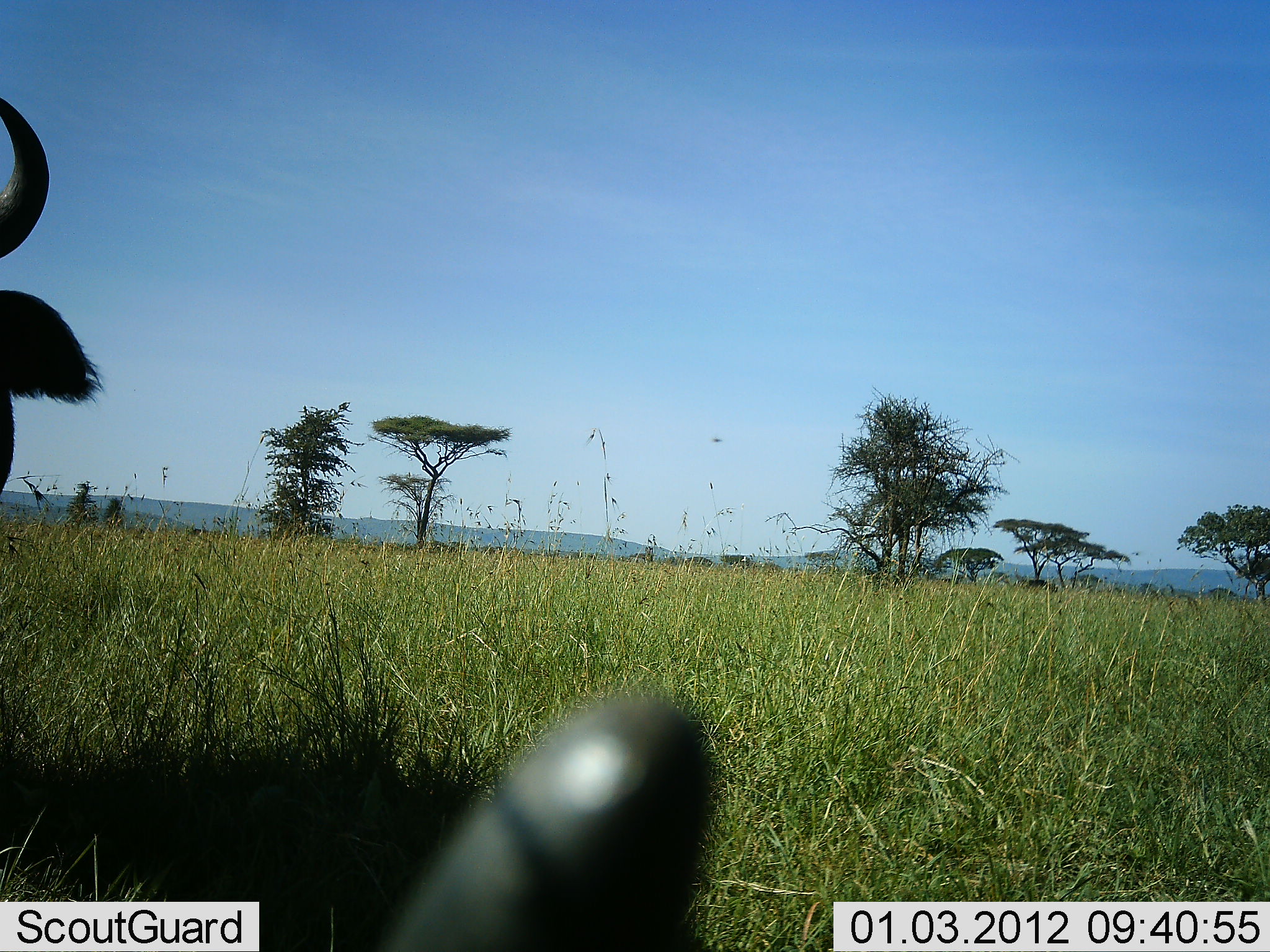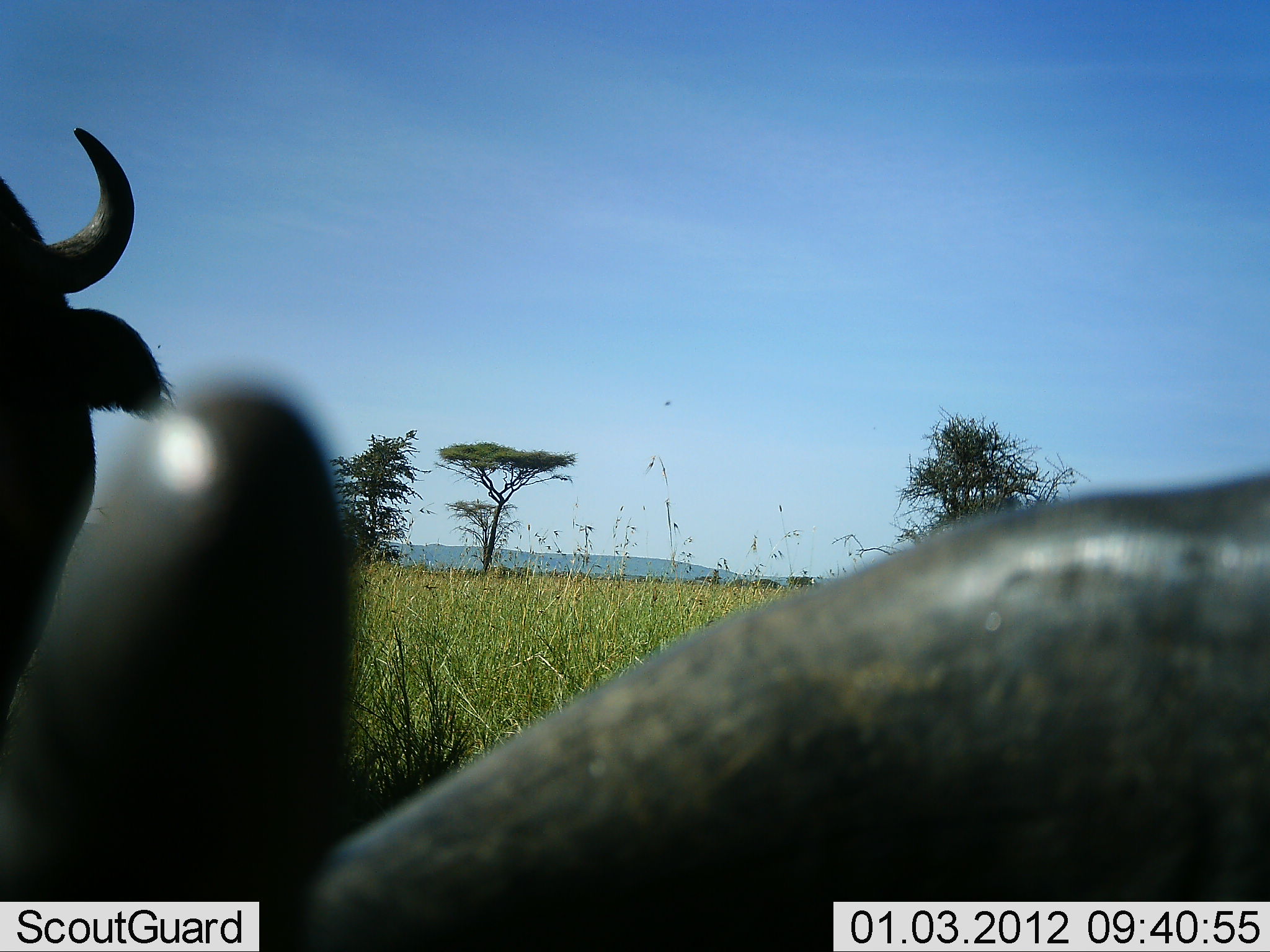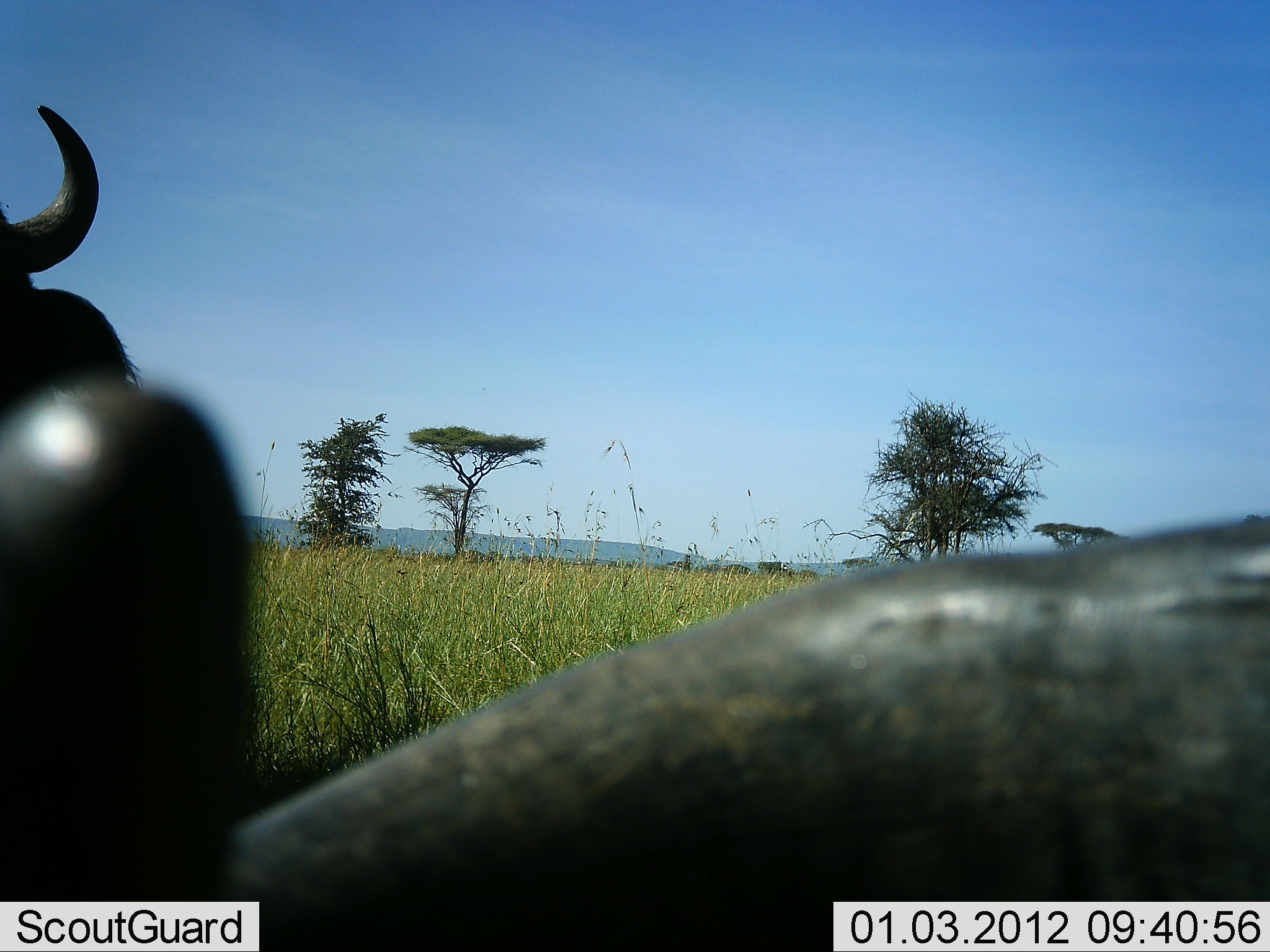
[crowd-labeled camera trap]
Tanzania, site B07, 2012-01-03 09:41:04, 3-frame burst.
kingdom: Animalia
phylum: Chordata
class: Mammalia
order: Artiodactyla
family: Bovidae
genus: Connochaetes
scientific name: Connochaetes taurinus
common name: blue wildebeest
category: wildebeest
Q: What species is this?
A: Wildebeest (blue wildebeest) (Connochaetes taurinus).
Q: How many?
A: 2.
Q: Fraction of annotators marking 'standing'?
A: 58%.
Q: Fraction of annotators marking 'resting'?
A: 33%.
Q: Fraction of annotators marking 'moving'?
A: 17%.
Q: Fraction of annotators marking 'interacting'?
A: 17%.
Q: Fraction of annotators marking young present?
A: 0%.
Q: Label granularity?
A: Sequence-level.